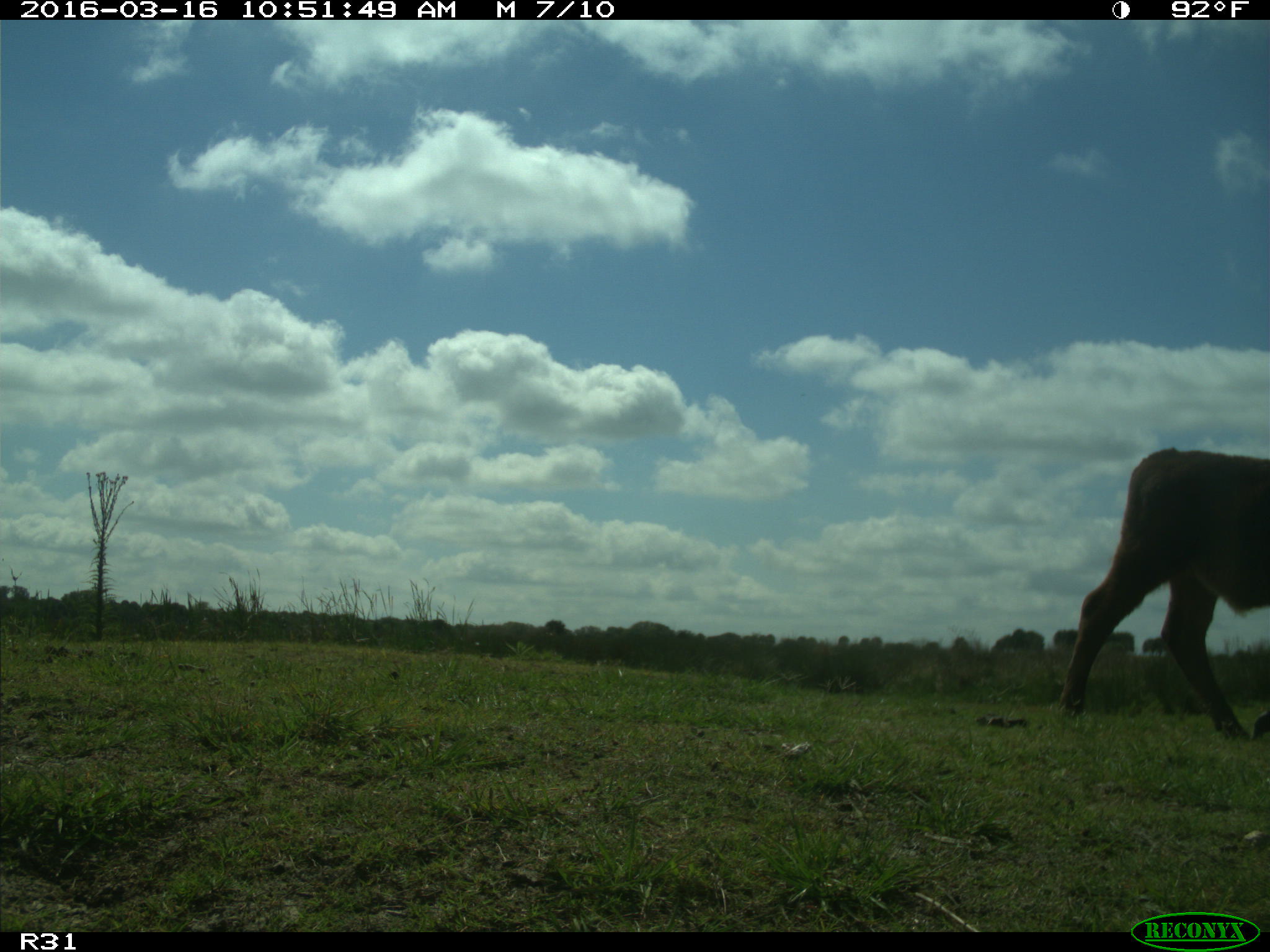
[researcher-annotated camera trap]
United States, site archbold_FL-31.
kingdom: Animalia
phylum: Chordata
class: Mammalia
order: Artiodactyla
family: Bovidae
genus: Bos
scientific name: Bos taurus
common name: domestic cow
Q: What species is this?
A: Bos taurus (domestic cow).